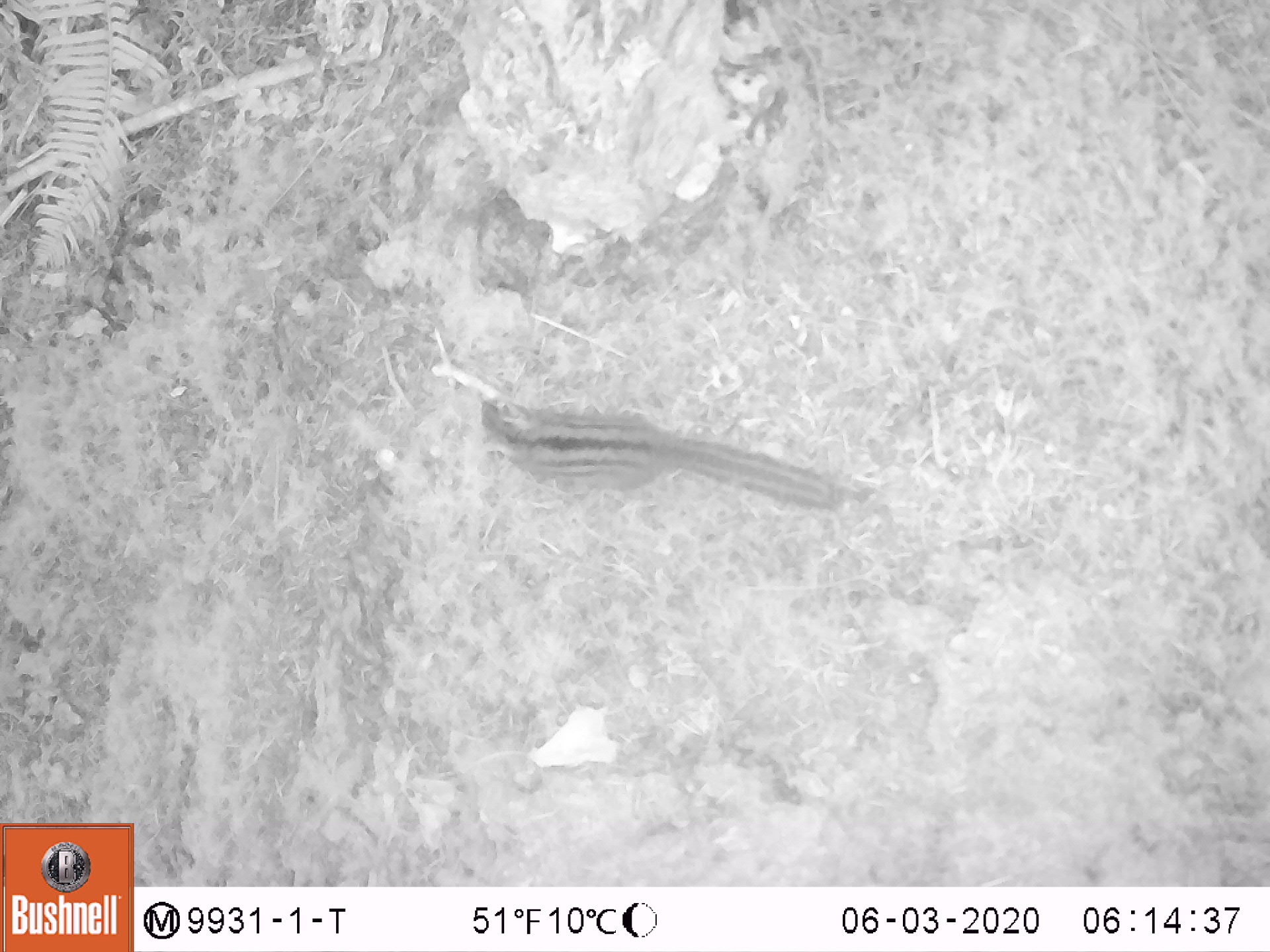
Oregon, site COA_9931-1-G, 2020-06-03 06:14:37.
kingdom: Animalia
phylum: Chordata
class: Mammalia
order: Rodentia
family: Sciuridae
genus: Neotamias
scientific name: Neotamias townsendii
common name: townsend's chipmunk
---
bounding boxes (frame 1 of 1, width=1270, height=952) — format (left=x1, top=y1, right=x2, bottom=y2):
townsend's chipmunk: (left=475, top=384, right=874, bottom=521)